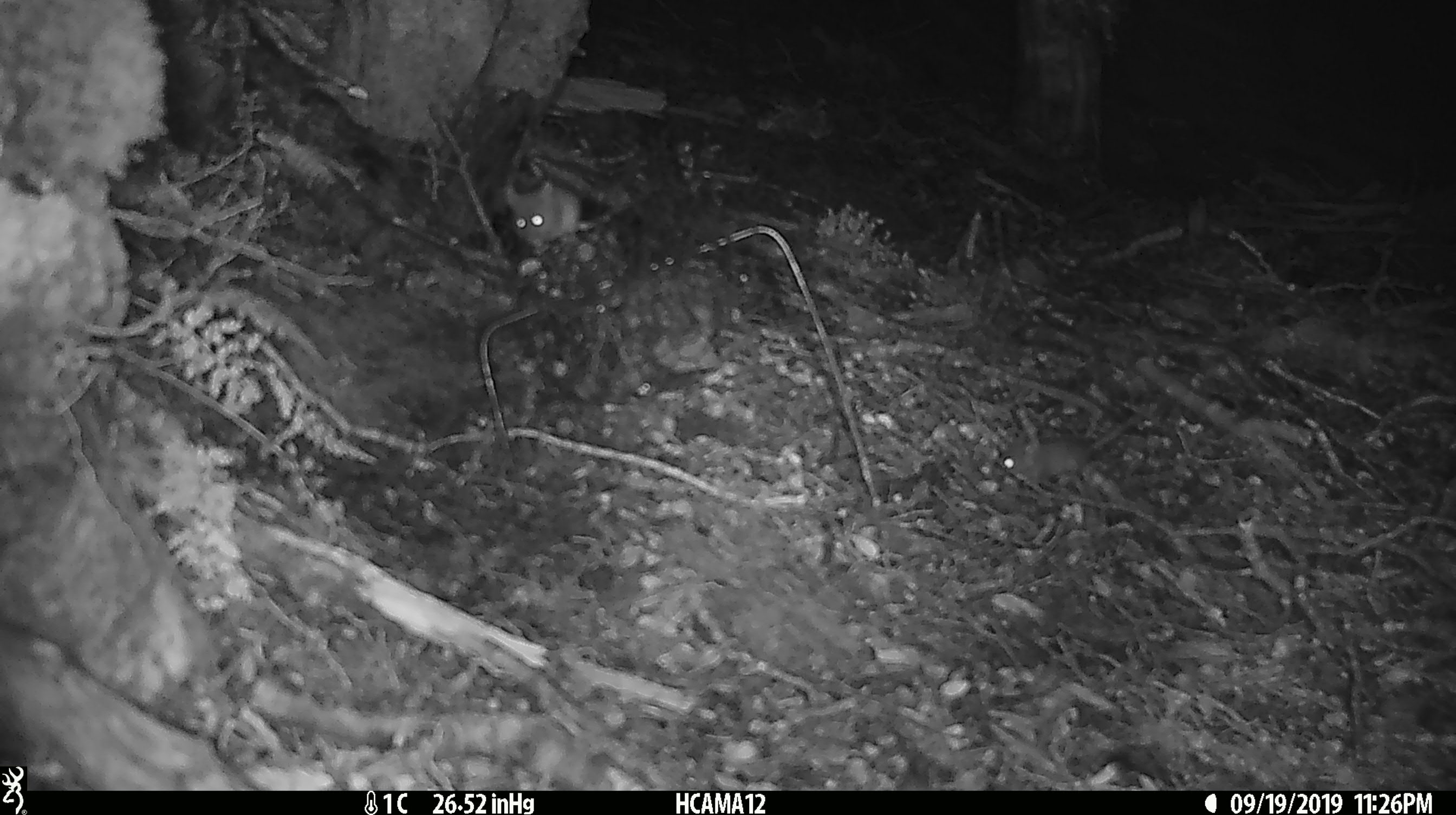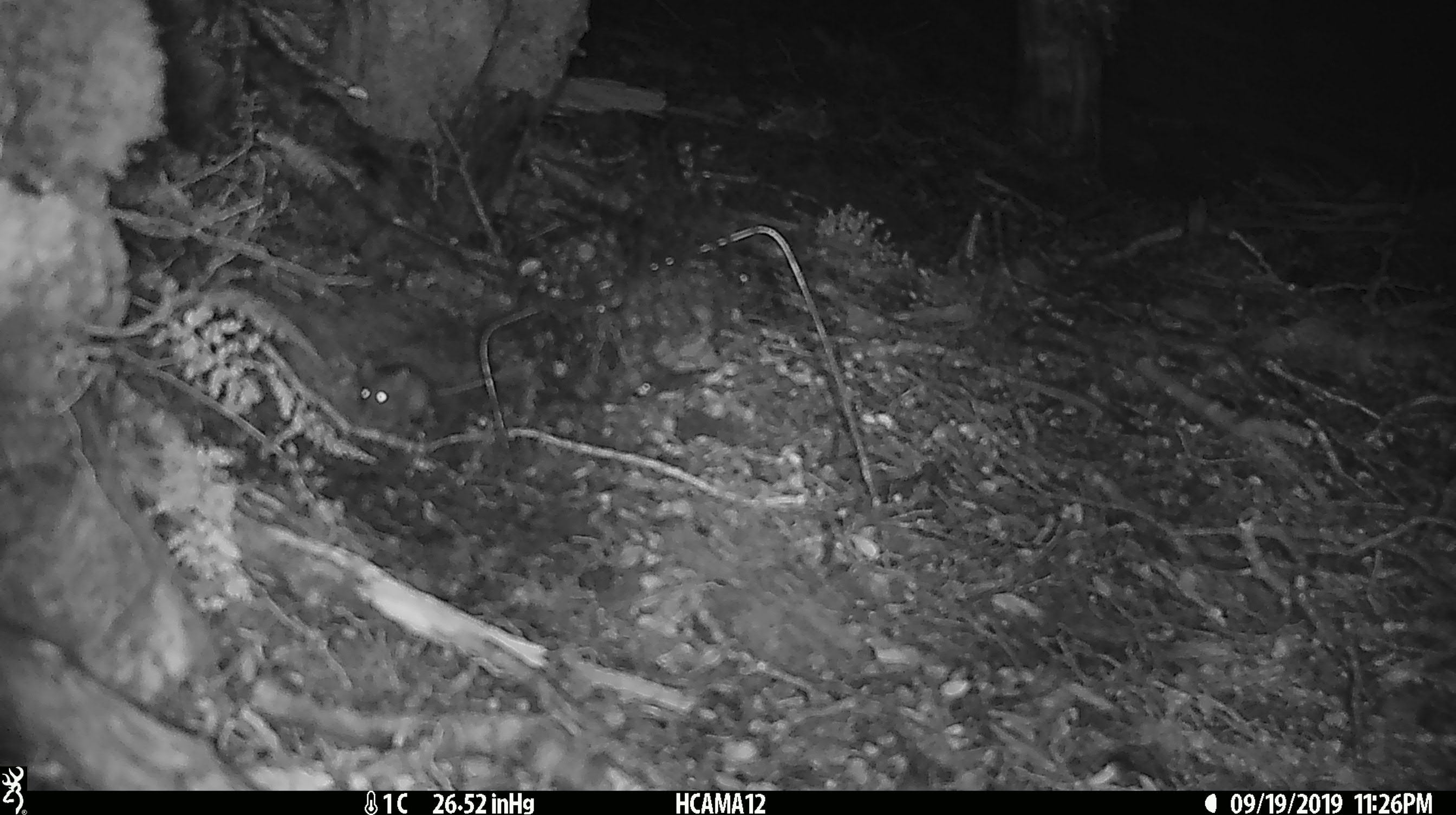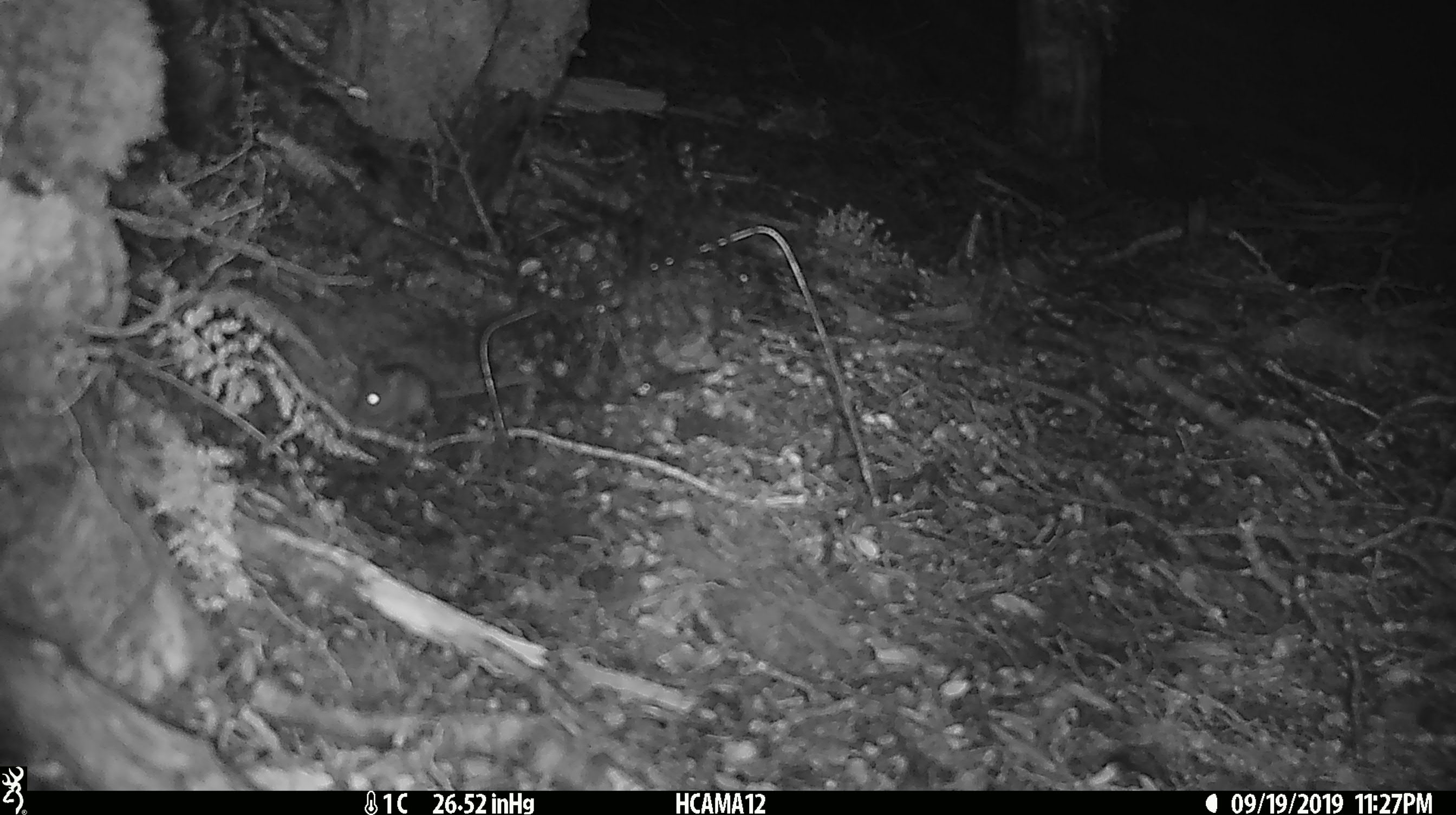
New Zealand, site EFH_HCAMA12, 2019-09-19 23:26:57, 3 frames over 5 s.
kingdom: Animalia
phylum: Chordata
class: Mammalia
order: Rodentia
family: Muridae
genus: Mus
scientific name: Mus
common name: mouse